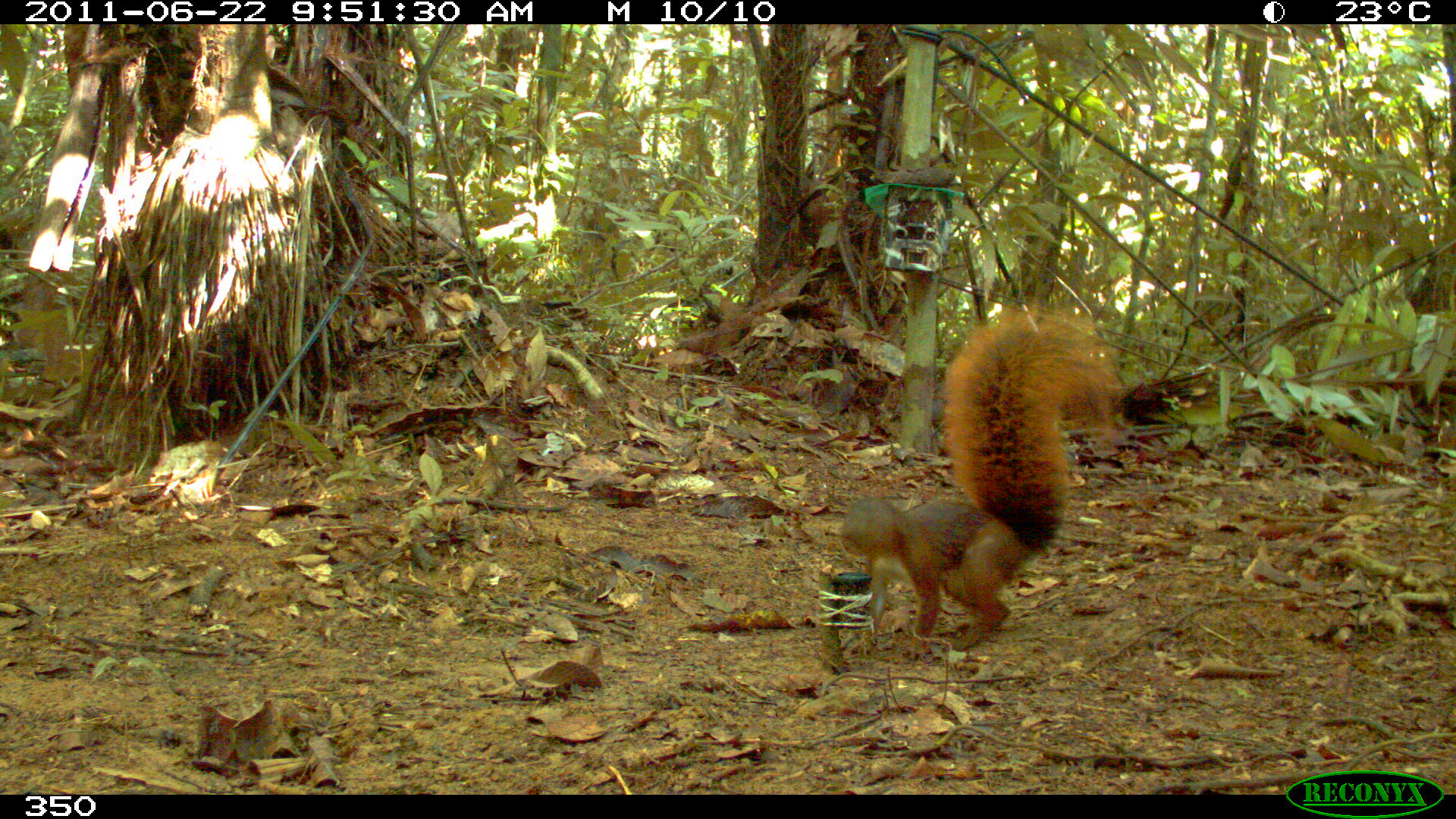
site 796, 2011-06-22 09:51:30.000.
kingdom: Animalia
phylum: Chordata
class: Mammalia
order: Rodentia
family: Sciuridae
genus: Sciurus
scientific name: Sciurus spadiceus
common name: southern amazon red squirrel